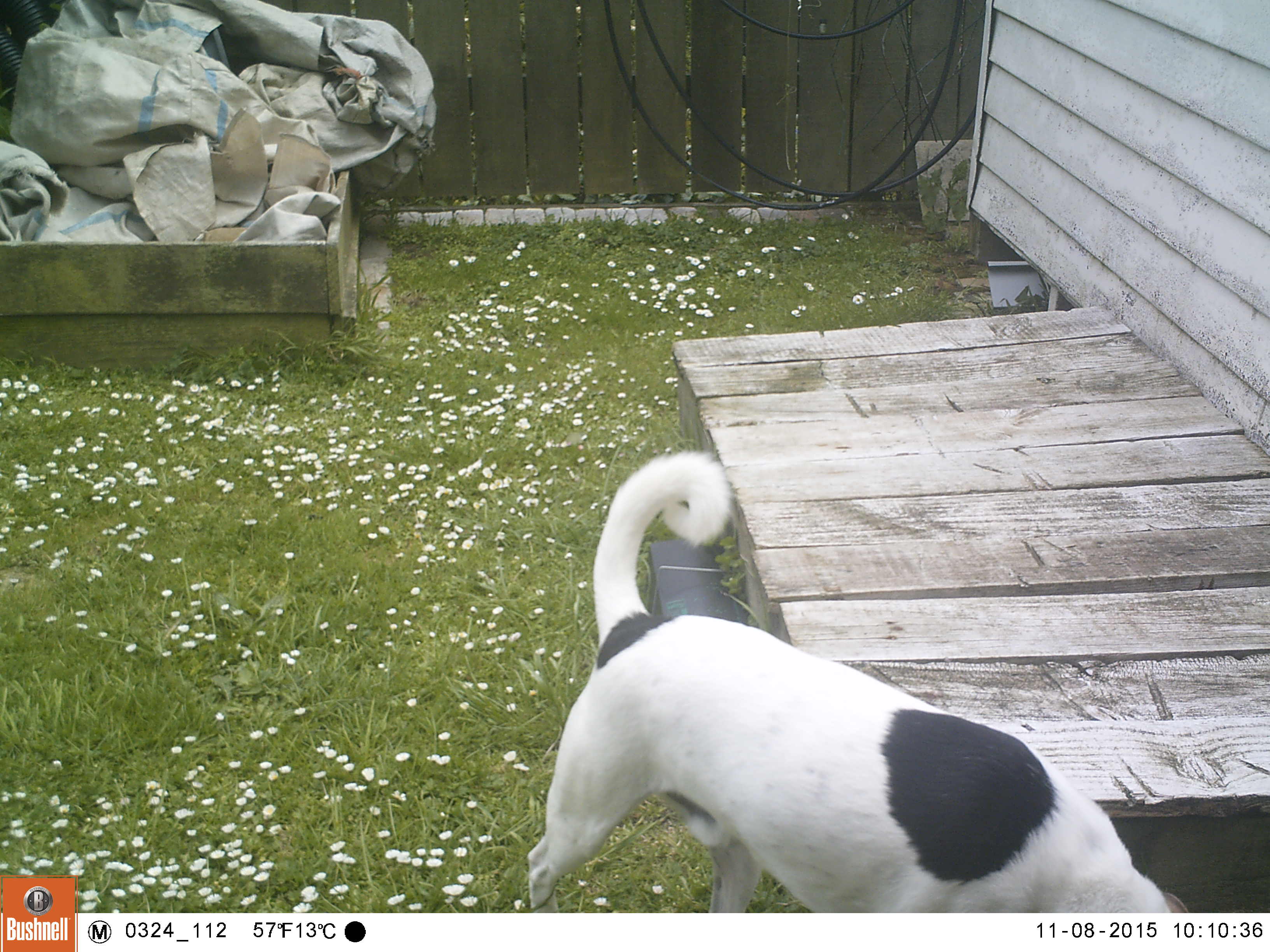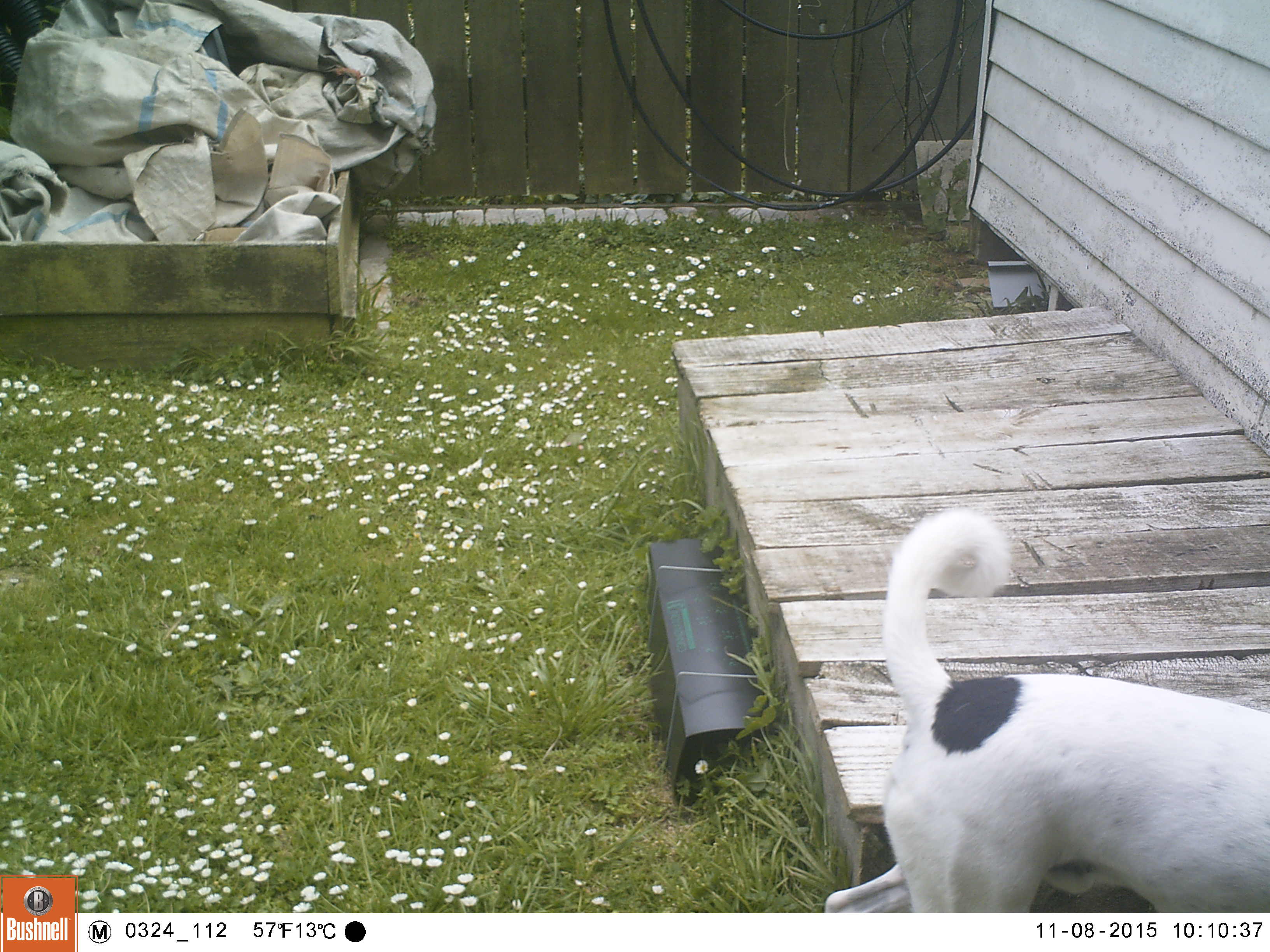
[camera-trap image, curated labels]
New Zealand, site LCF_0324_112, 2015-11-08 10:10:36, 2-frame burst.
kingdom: Animalia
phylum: Chordata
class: Mammalia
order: Carnivora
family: Canidae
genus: Canis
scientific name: Canis familiaris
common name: domestic dog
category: dog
Dog (domestic dog) (Canis familiaris).